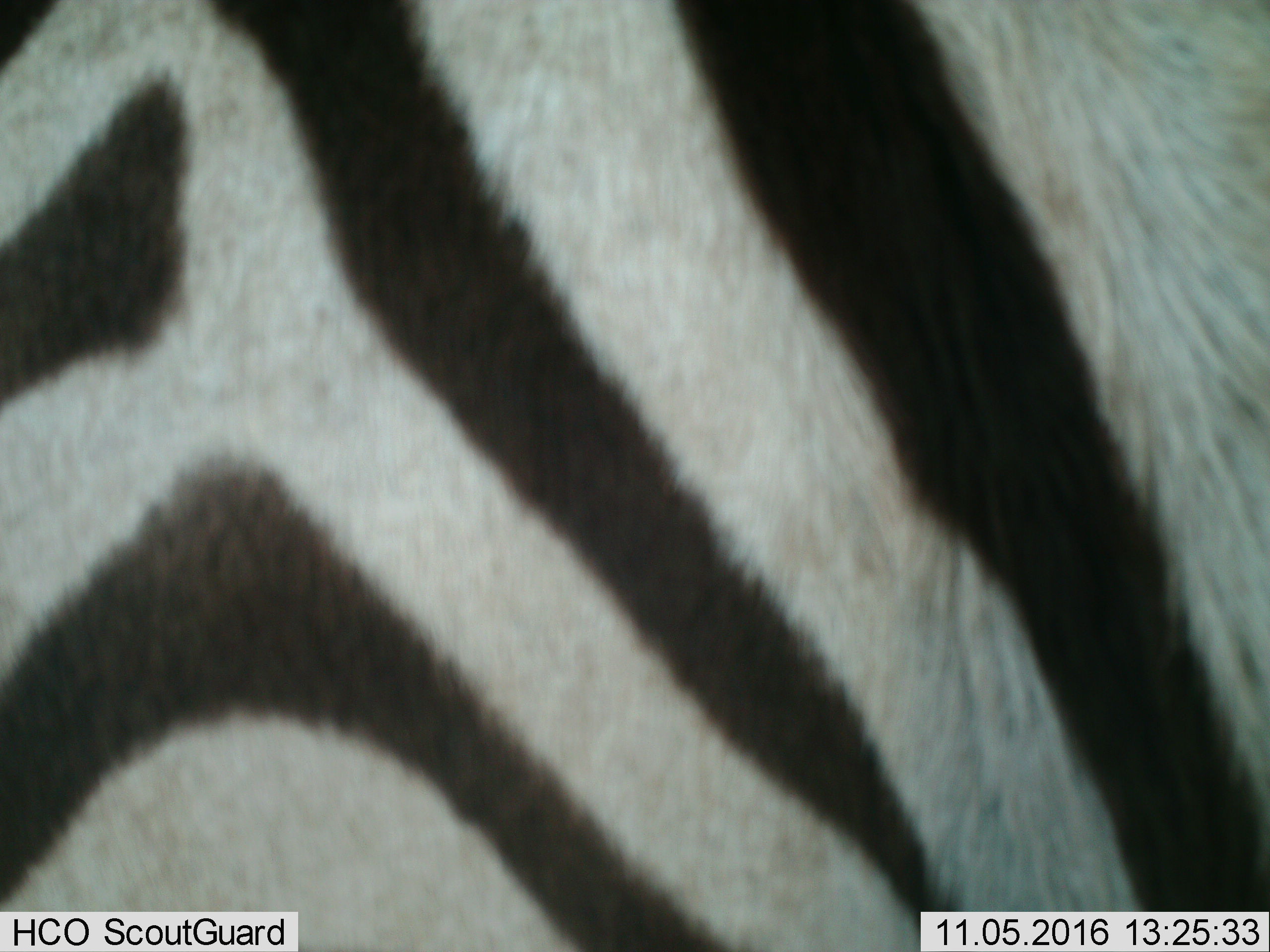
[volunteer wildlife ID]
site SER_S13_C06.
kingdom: Animalia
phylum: Chordata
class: Mammalia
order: Perissodactyla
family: Equidae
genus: Equus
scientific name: Equus quagga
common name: plains zebra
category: zebraplains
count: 1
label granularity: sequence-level